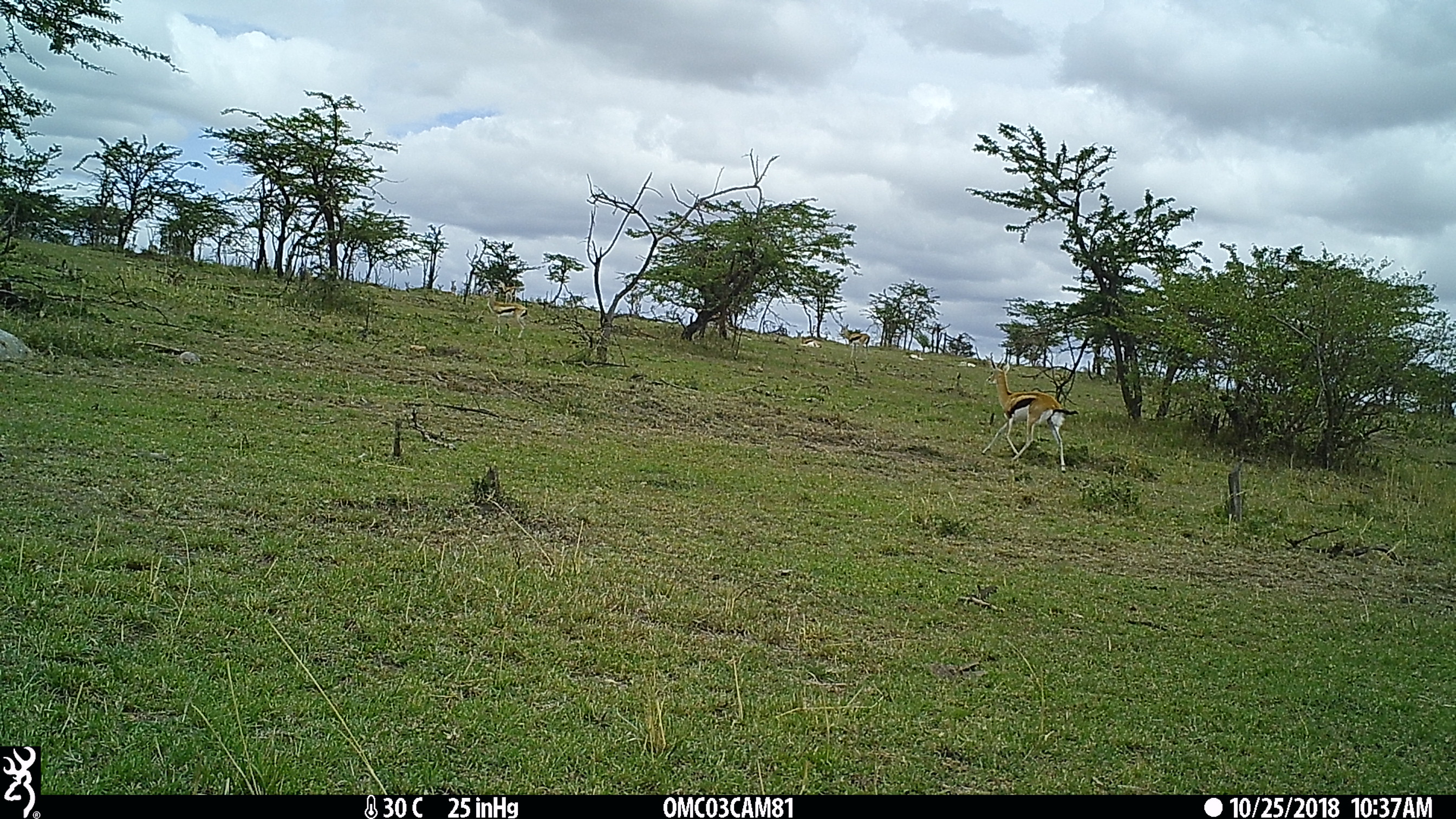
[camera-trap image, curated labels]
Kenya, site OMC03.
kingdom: Animalia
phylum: Chordata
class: Mammalia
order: Artiodactyla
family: Bovidae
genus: Eudorcas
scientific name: Eudorcas thomsonii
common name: thomon's gazelle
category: gazelle thomsons